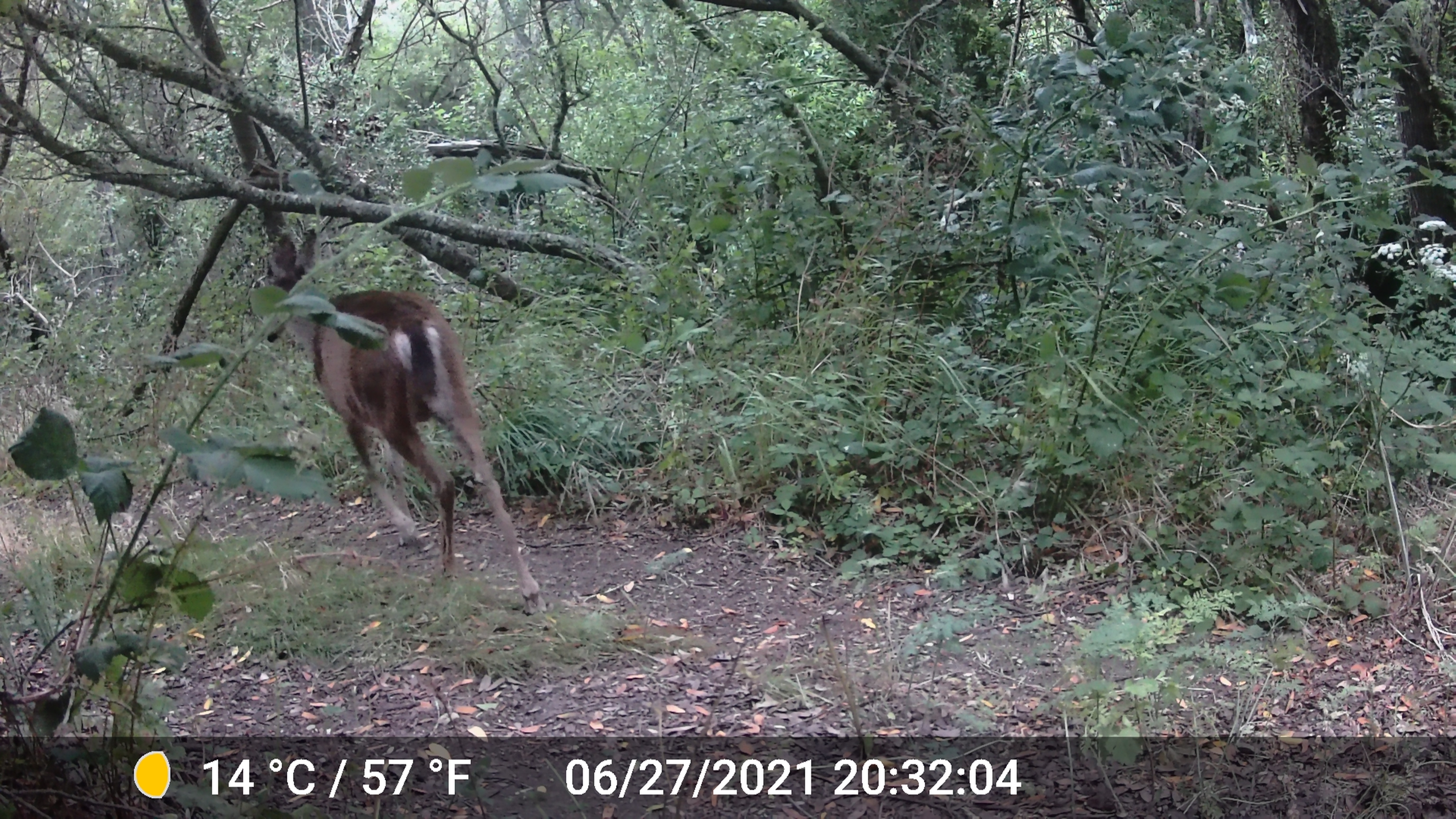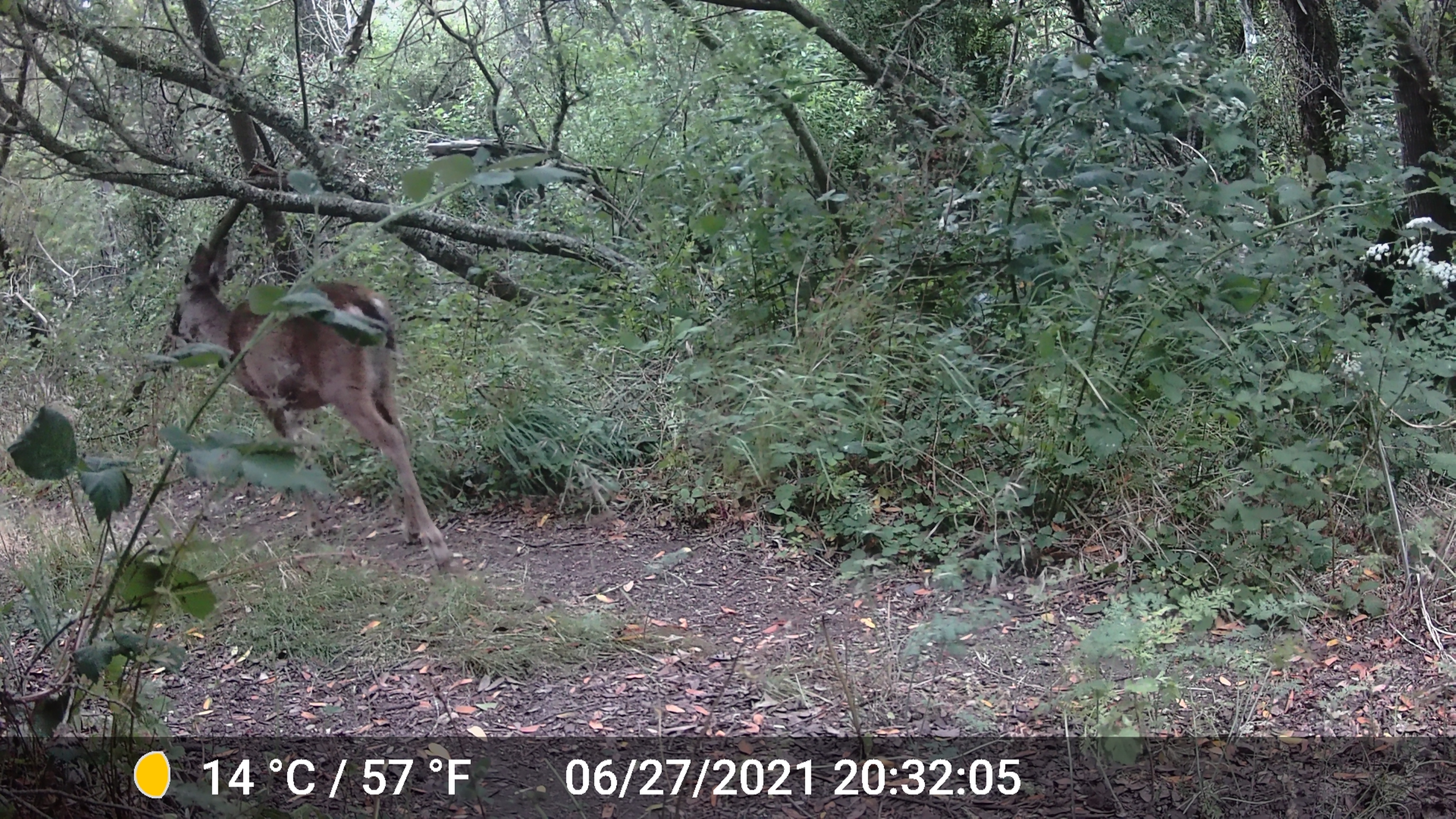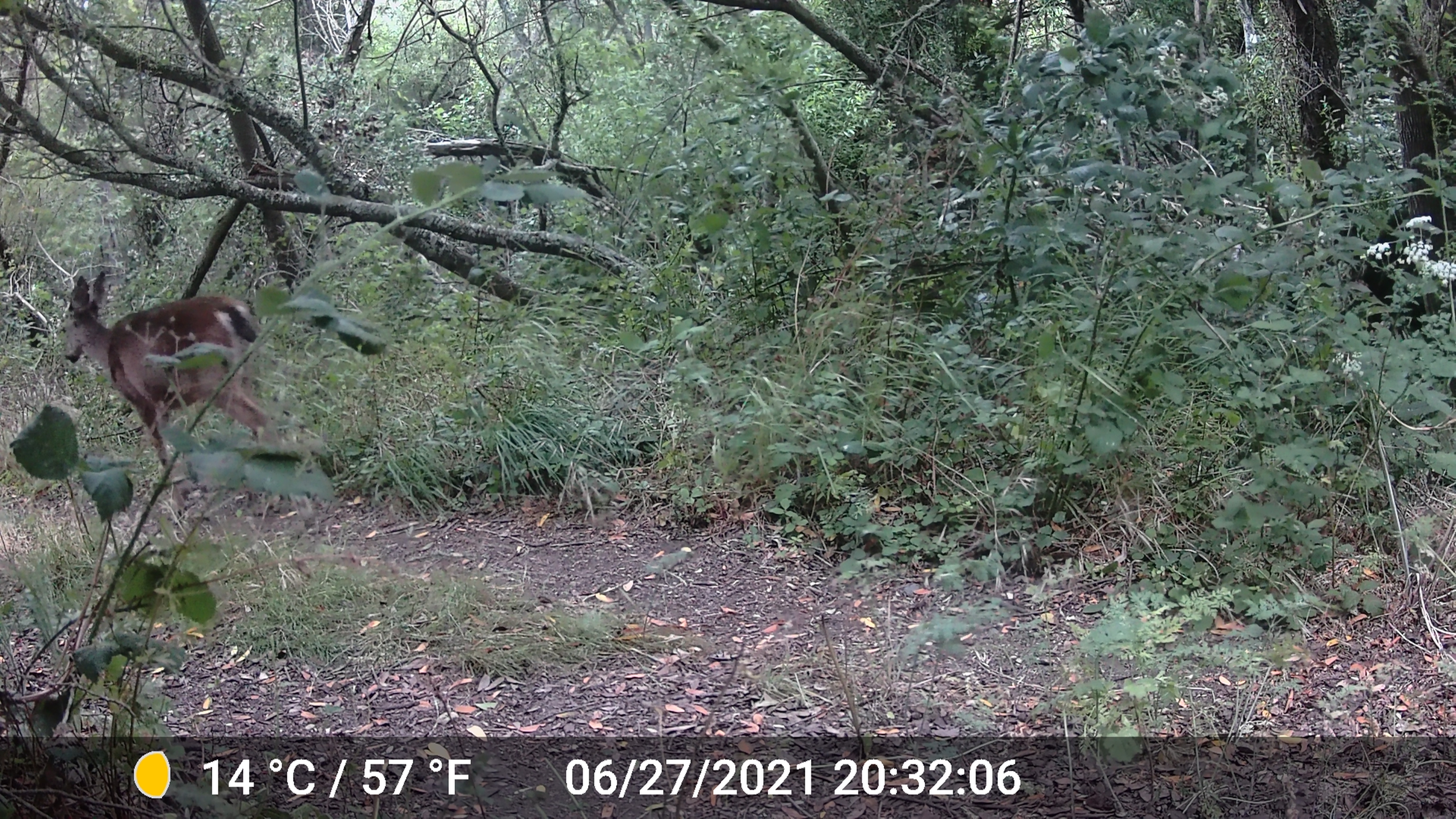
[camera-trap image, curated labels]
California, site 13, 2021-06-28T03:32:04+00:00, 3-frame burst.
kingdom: Animalia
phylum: Chordata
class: Mammalia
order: Artiodactyla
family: Cervidae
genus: Odocoileus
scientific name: Odocoileus hemionus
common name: mule deer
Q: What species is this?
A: Mule deer (Odocoileus hemionus).